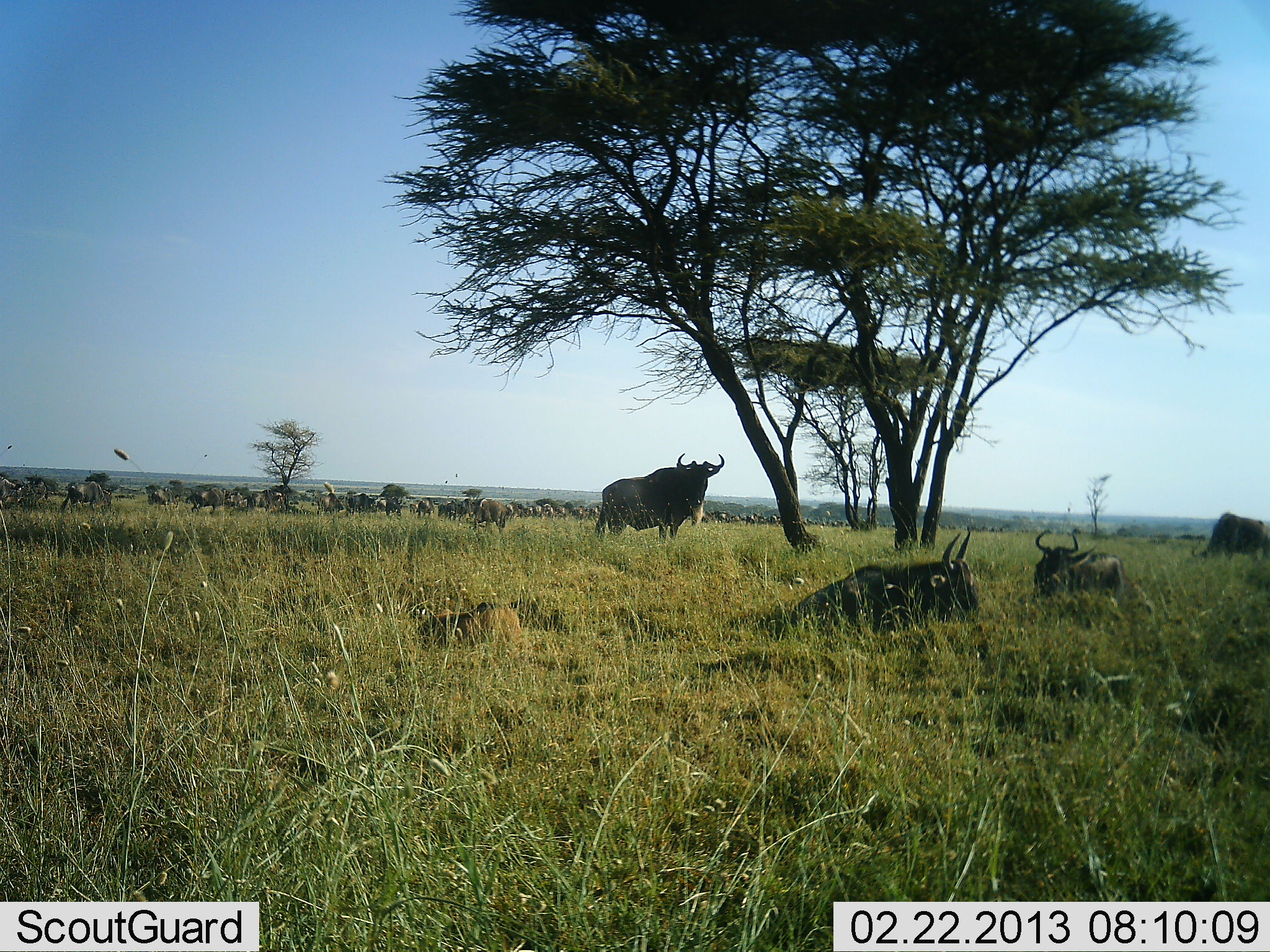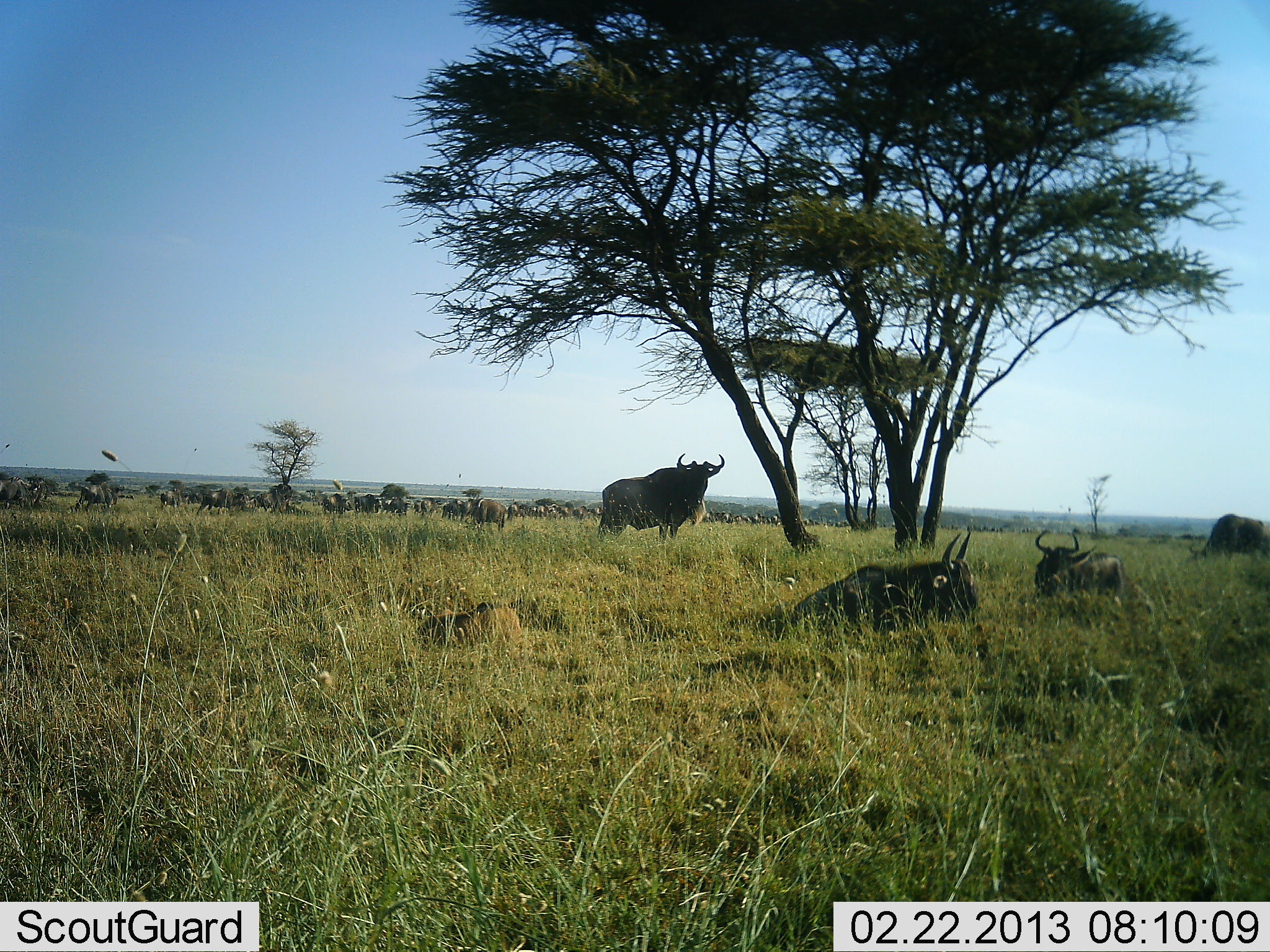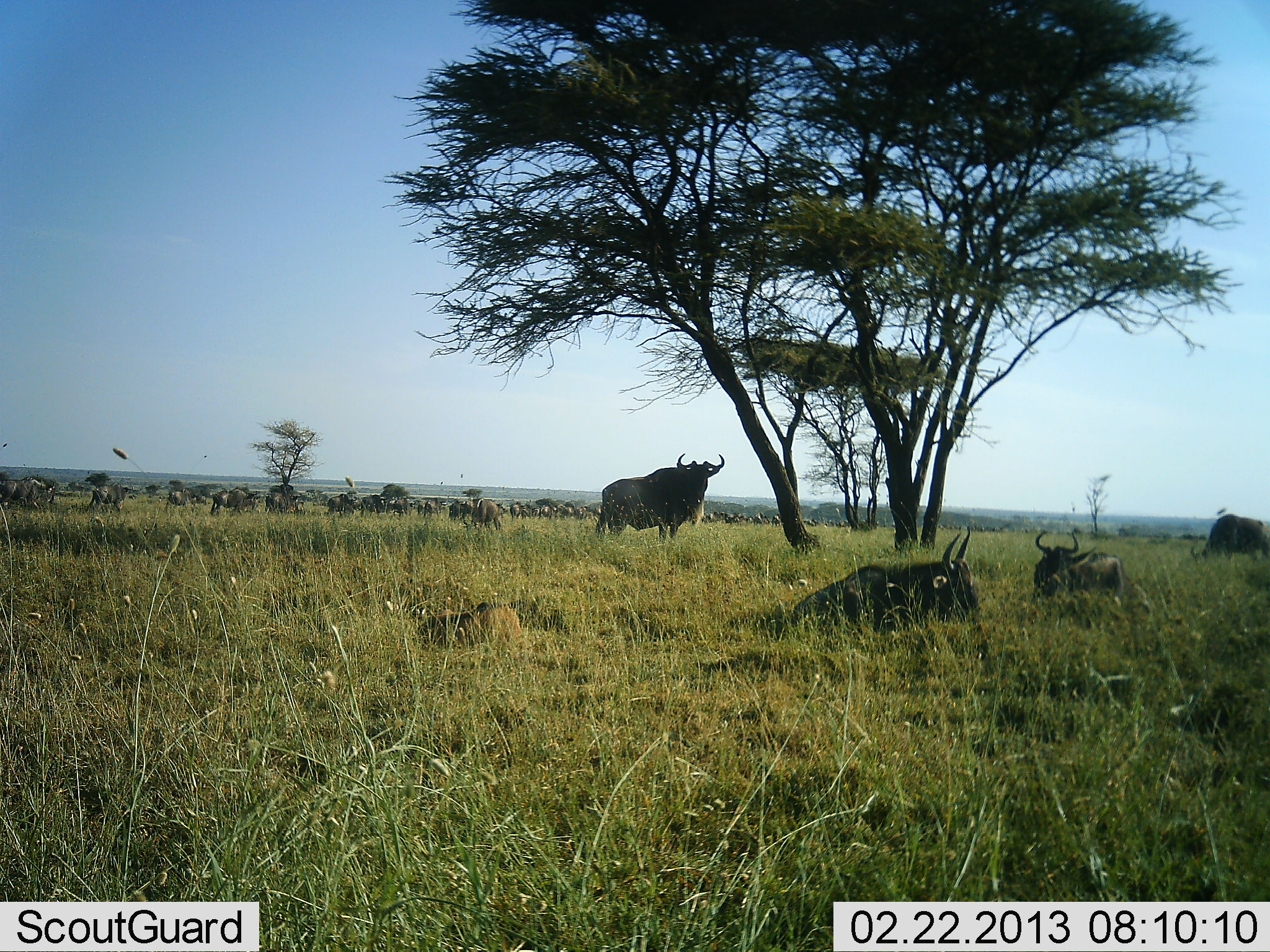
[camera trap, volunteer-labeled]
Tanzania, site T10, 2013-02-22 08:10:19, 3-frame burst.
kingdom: Animalia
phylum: Chordata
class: Mammalia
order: Artiodactyla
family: Bovidae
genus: Connochaetes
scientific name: Connochaetes taurinus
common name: blue wildebeest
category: wildebeest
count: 11-50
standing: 75%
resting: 96%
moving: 71%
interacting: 0%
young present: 4%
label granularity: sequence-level